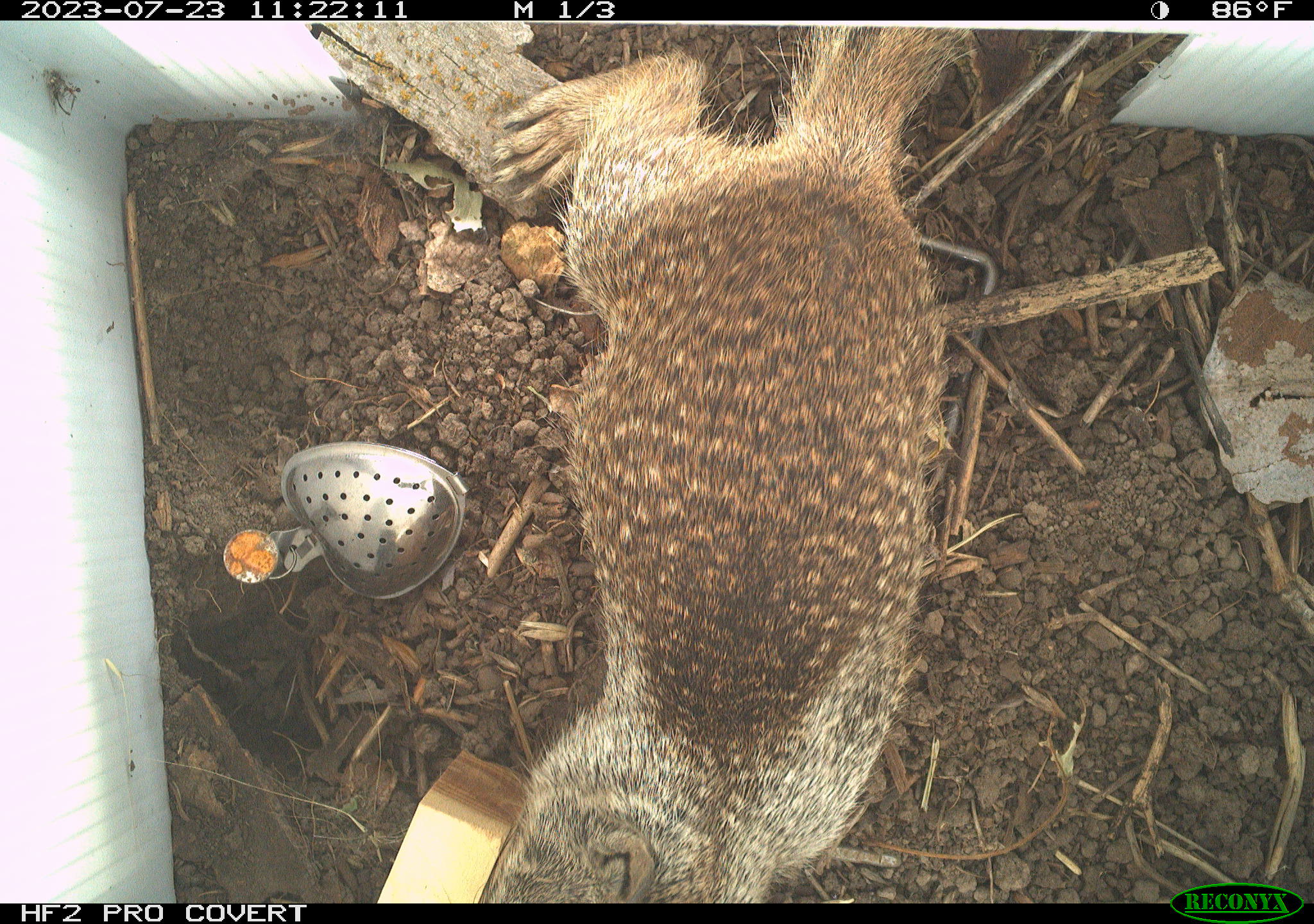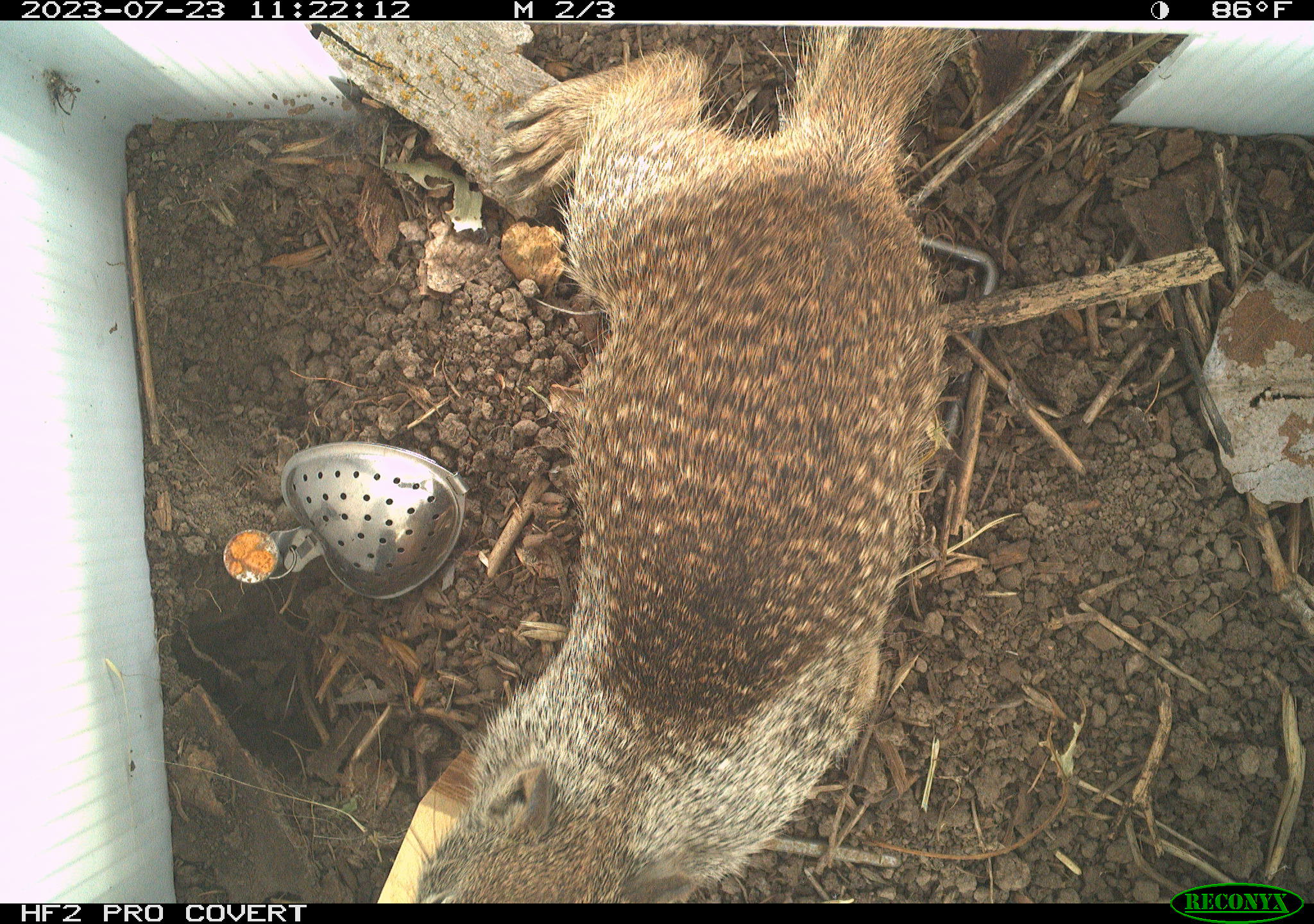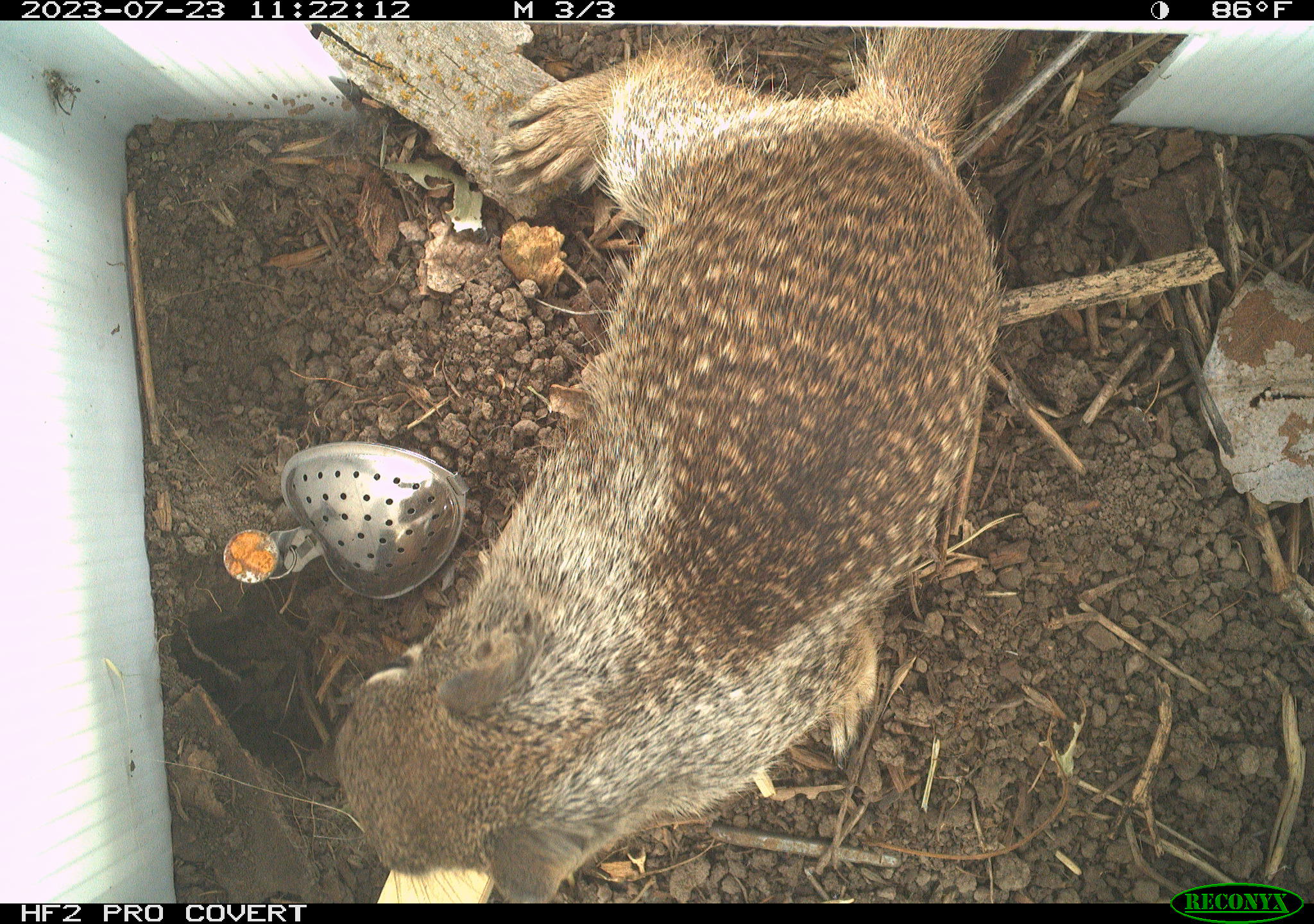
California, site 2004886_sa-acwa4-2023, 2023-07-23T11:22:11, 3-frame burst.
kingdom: Animalia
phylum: Chordata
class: Mammalia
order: Rodentia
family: Sciuridae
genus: Otospermophilus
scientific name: Otospermophilus beecheyi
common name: california ground squirrel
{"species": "california ground squirrel (Otospermophilus beecheyi)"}